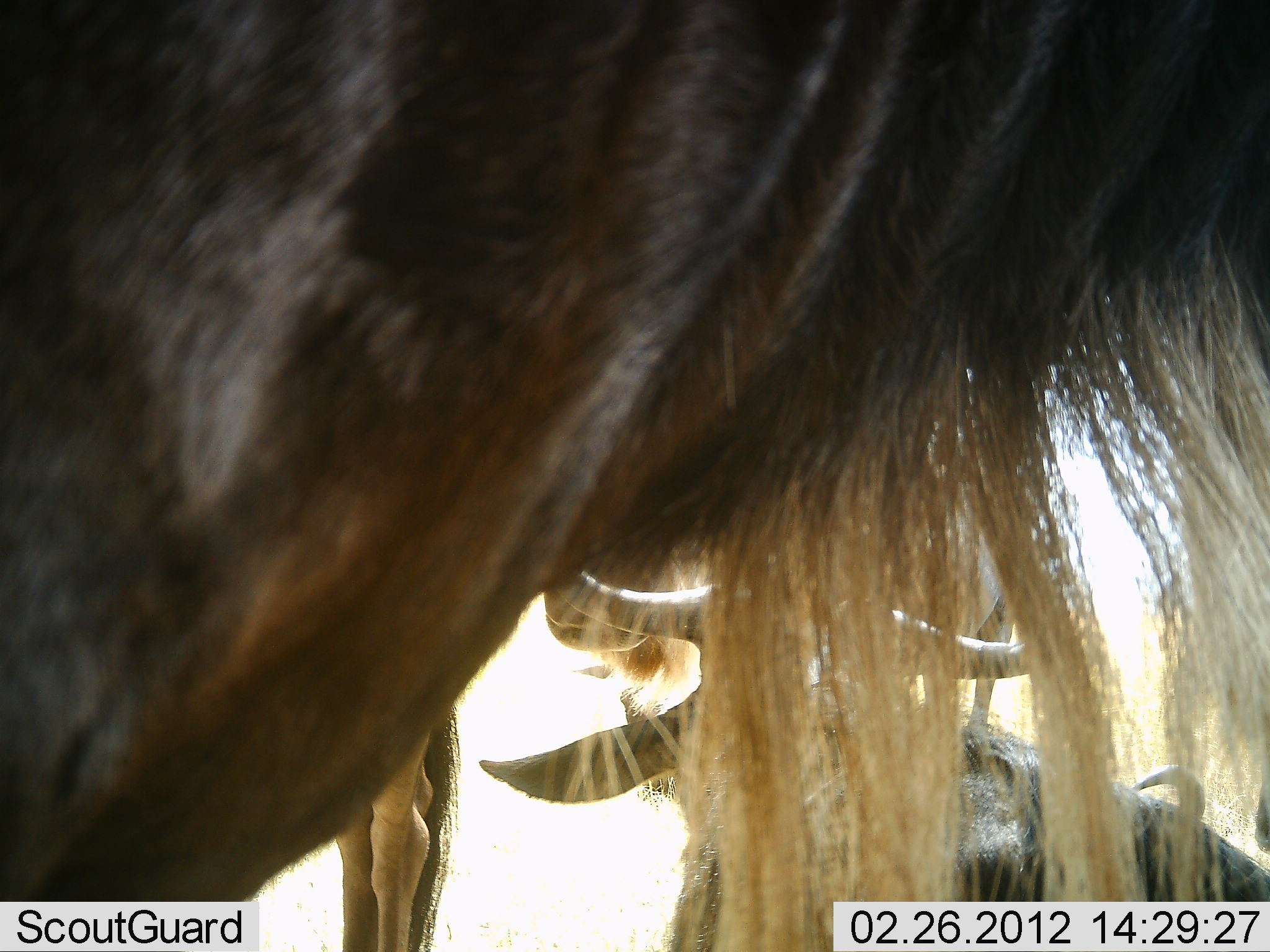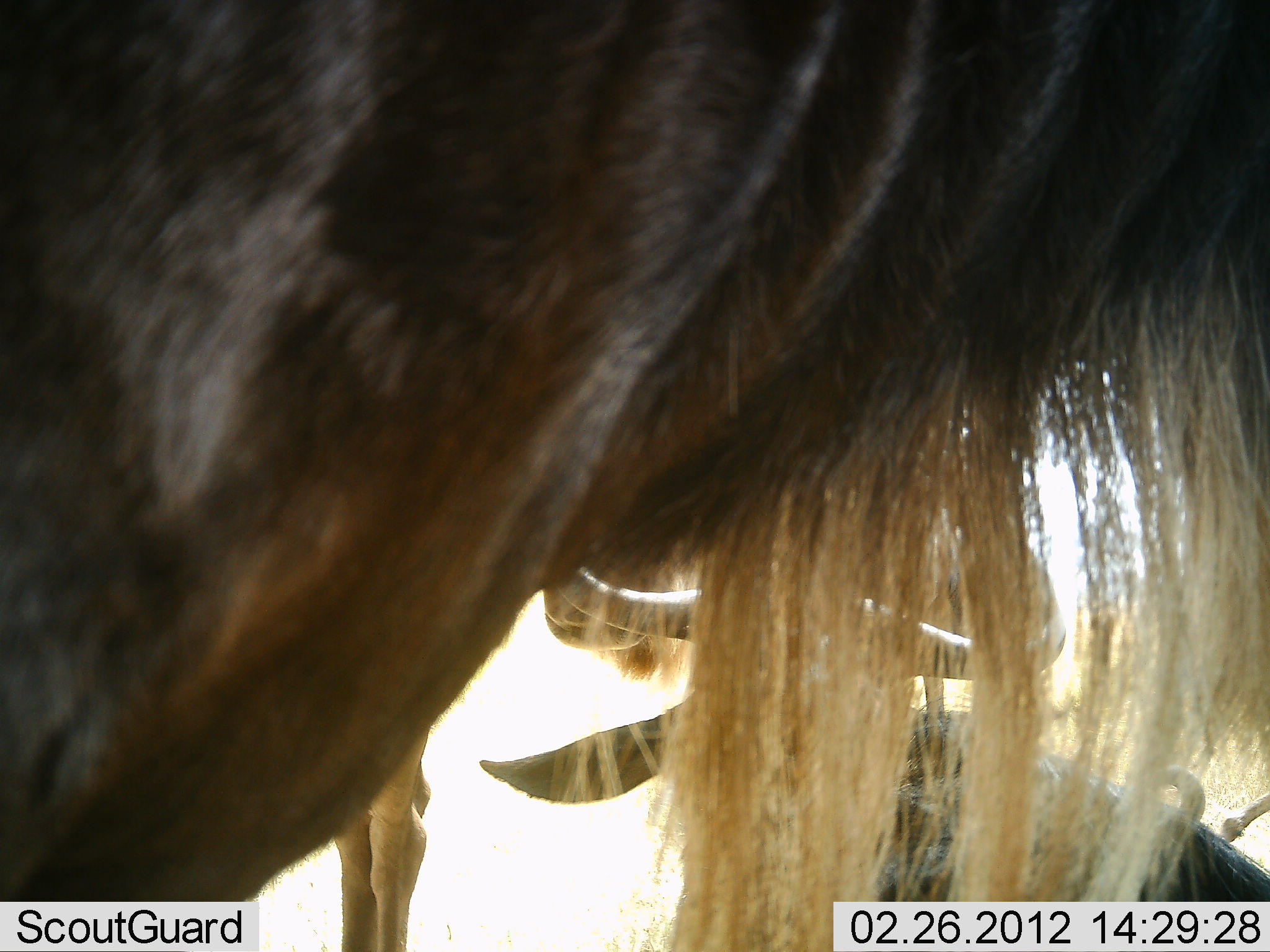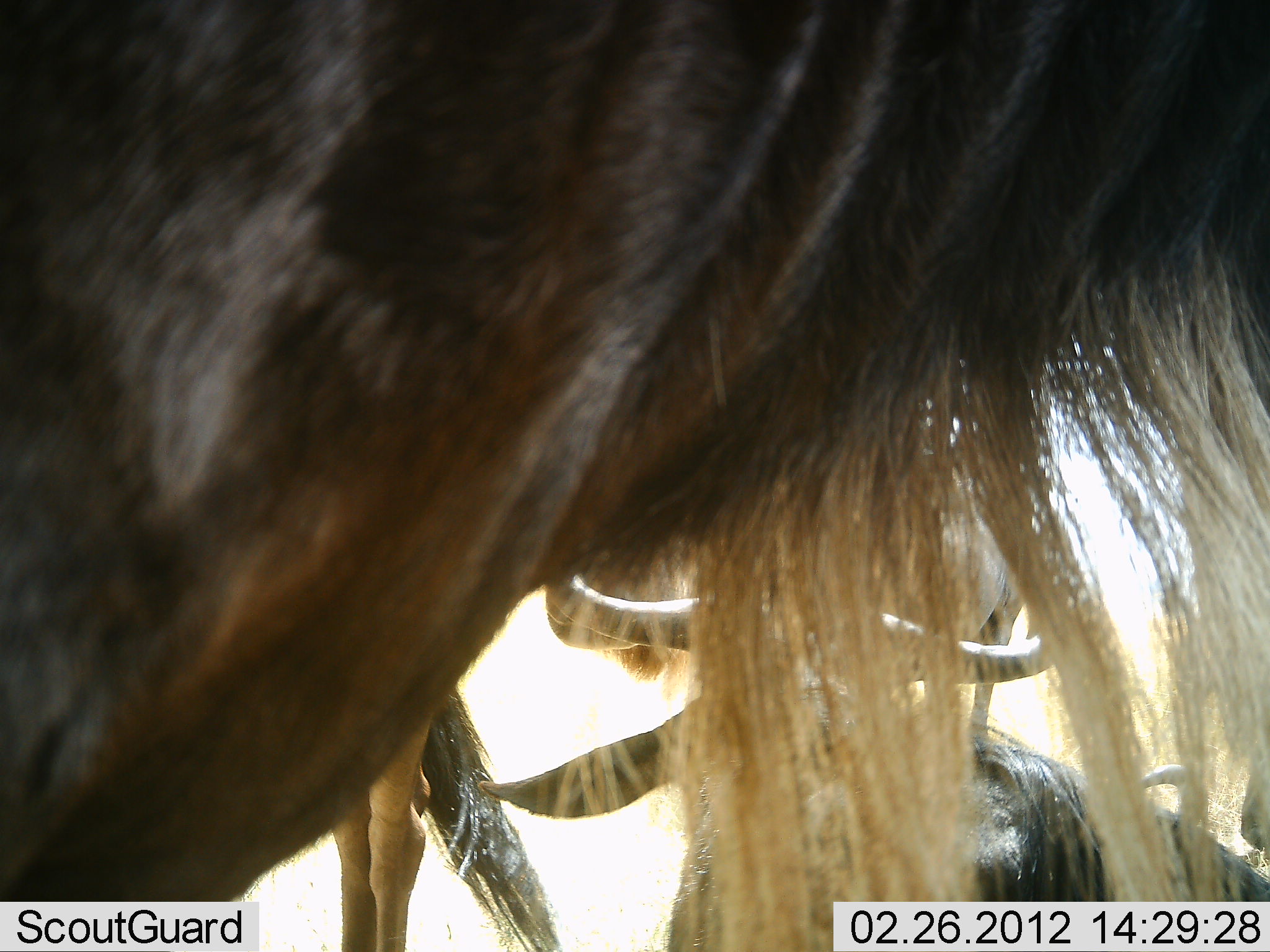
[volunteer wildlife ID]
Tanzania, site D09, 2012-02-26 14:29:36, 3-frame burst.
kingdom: Animalia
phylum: Chordata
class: Mammalia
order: Artiodactyla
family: Bovidae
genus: Connochaetes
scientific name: Connochaetes taurinus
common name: blue wildebeest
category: wildebeest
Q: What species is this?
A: Wildebeest (blue wildebeest) (Connochaetes taurinus).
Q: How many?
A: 4.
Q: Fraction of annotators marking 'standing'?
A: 100%.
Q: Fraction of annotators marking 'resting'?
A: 86%.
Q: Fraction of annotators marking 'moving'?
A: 0%.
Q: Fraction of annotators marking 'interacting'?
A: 0%.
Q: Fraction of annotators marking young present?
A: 14%.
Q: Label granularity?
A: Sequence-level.